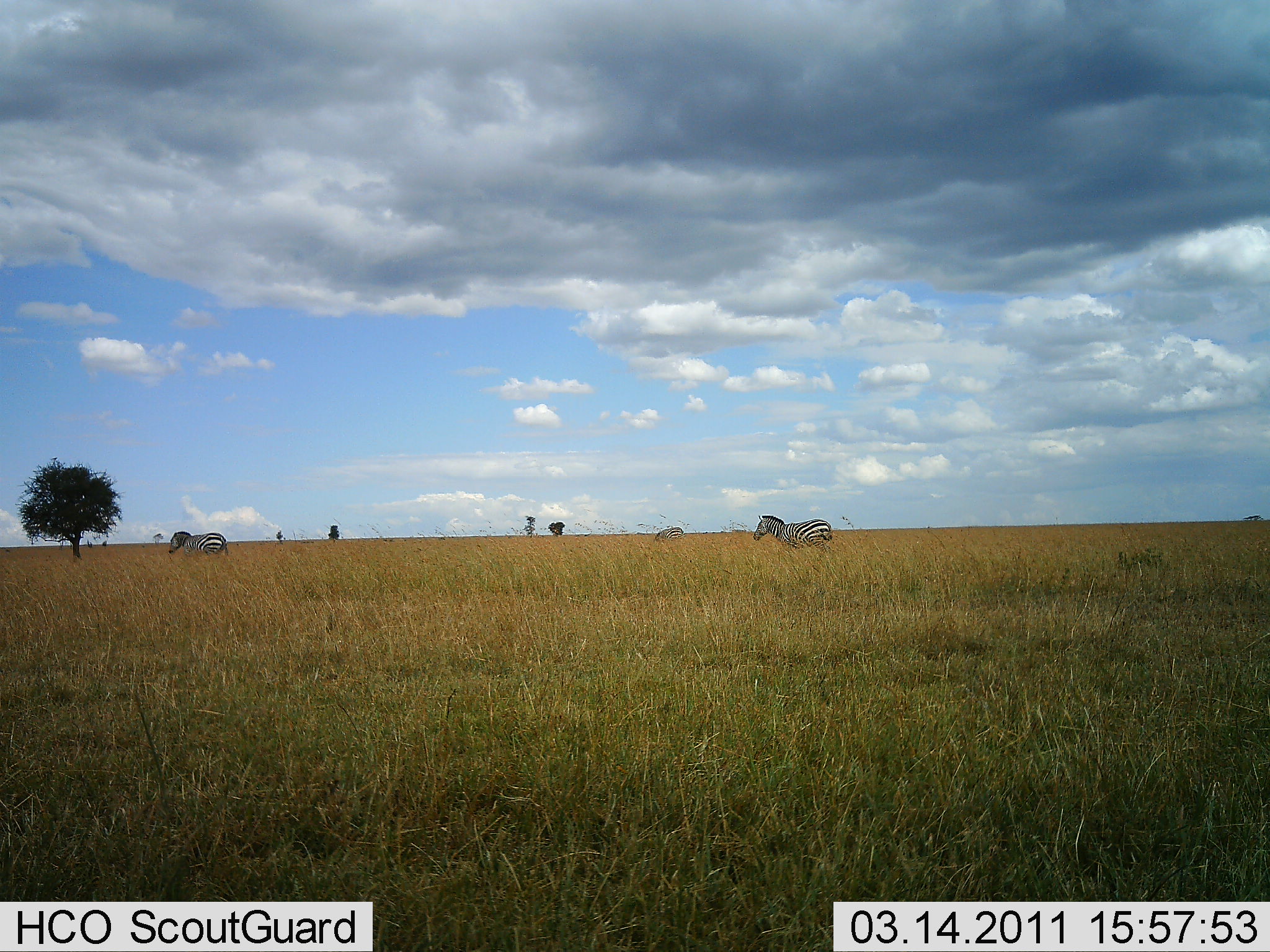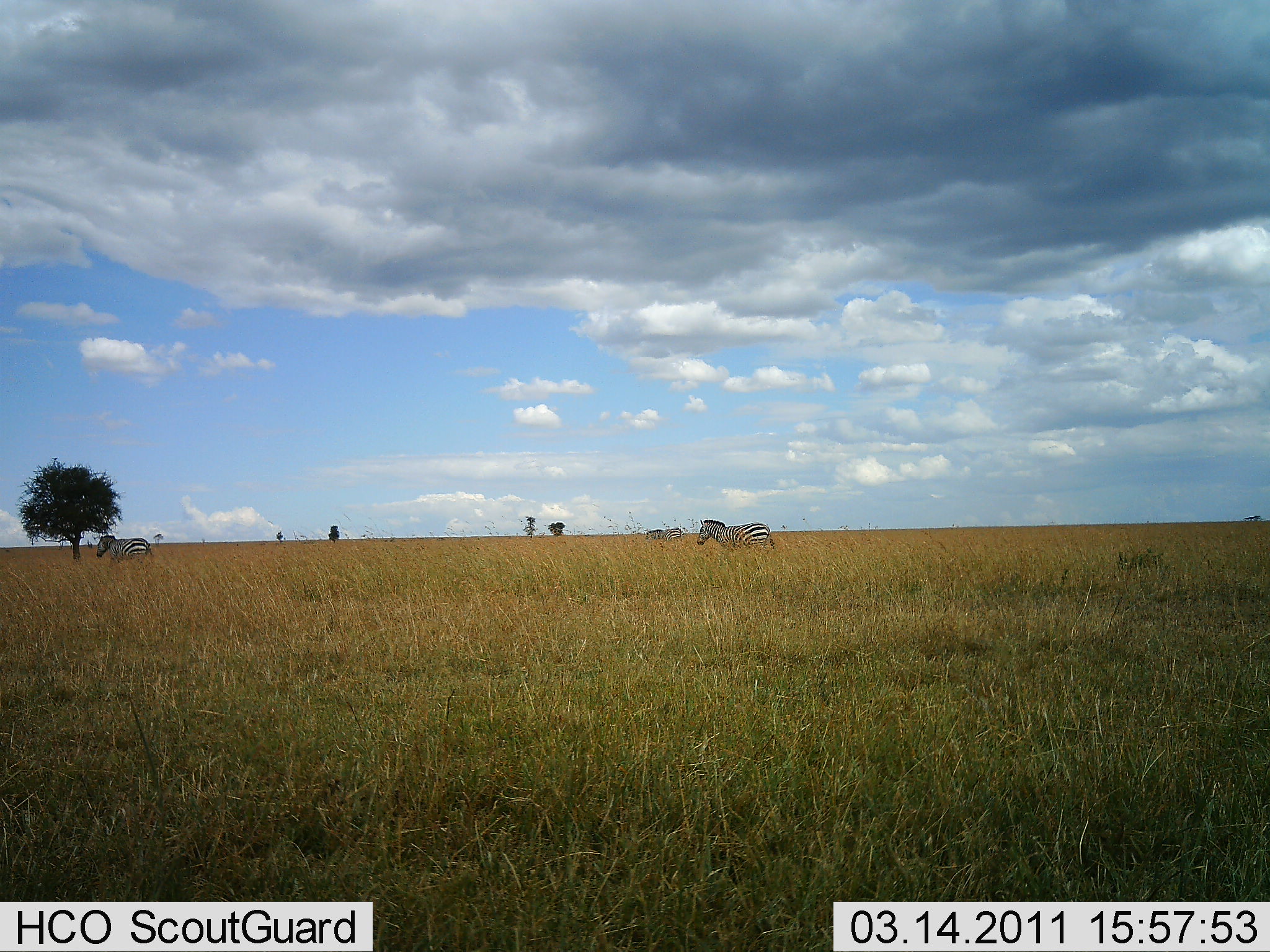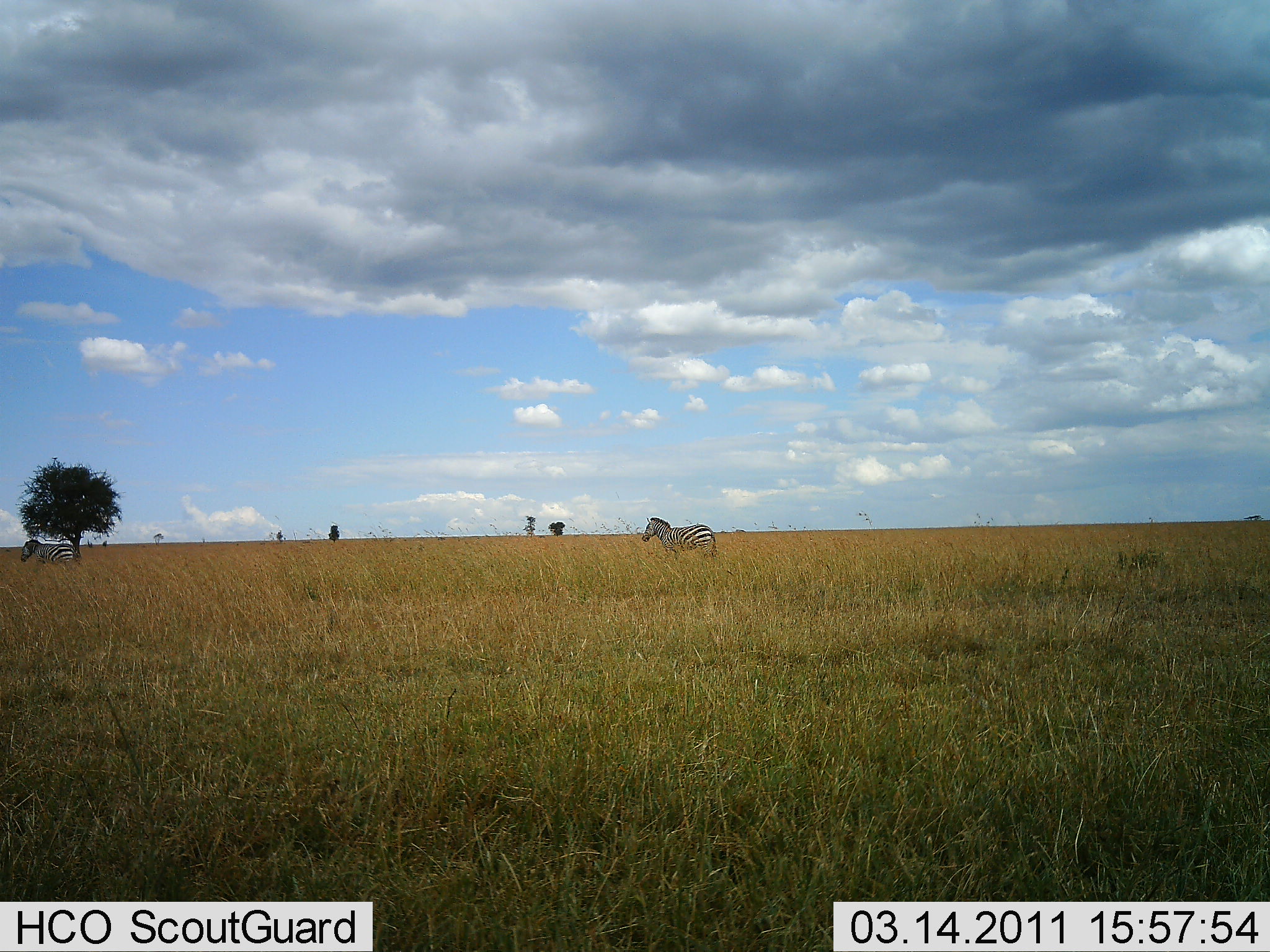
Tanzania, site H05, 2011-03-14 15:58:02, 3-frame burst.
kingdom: Animalia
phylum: Chordata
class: Mammalia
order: Perissodactyla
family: Equidae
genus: Equus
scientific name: Equus quagga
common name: plains zebra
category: zebra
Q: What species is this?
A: Zebra (plains zebra) (Equus quagga).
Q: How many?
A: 2.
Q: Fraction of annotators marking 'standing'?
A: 17%.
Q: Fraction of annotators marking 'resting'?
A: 0%.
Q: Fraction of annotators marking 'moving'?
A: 100%.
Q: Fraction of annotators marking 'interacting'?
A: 0%.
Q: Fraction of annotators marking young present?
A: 0%.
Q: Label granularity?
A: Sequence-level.